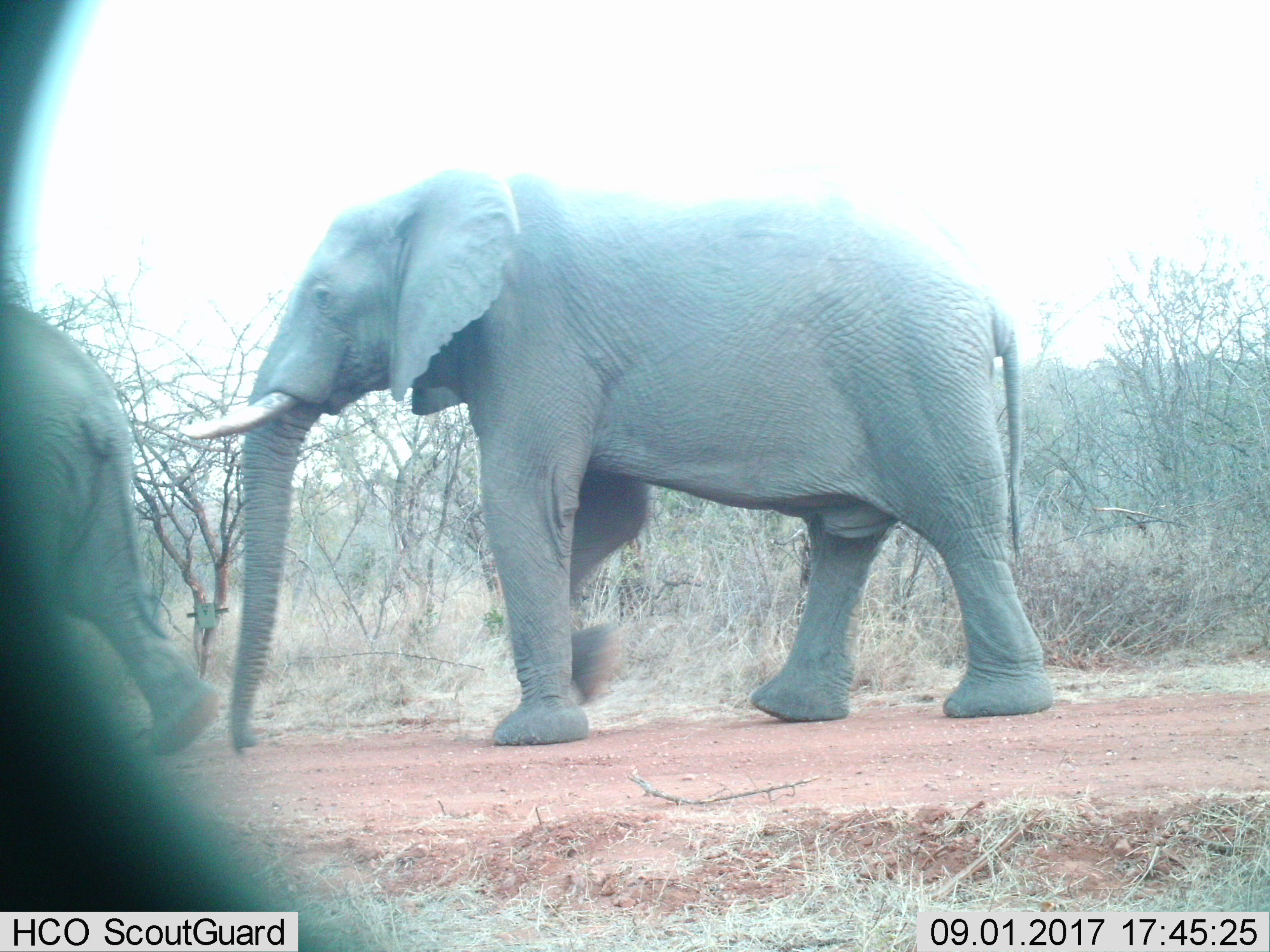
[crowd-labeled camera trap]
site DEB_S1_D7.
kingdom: Animalia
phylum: Chordata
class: Mammalia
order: Proboscidea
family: Elephantidae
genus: Loxodonta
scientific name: Loxodonta africana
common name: african bush elephant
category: elephant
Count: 2.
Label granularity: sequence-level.